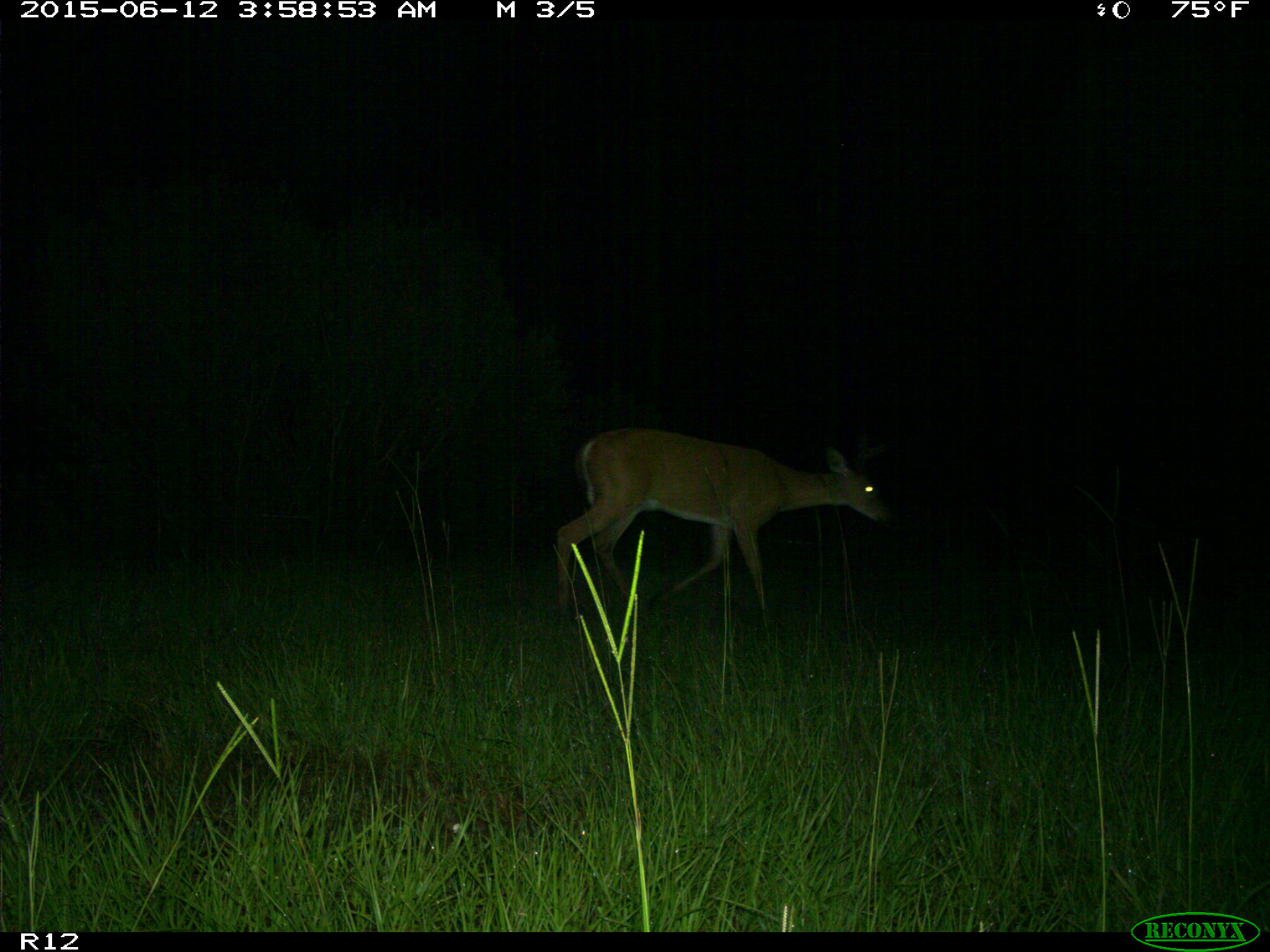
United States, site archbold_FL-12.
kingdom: Animalia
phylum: Chordata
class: Mammalia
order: Artiodactyla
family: Cervidae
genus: Odocoileus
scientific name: Odocoileus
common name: deer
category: unidentified deer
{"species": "unidentified deer (deer) (Odocoileus)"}